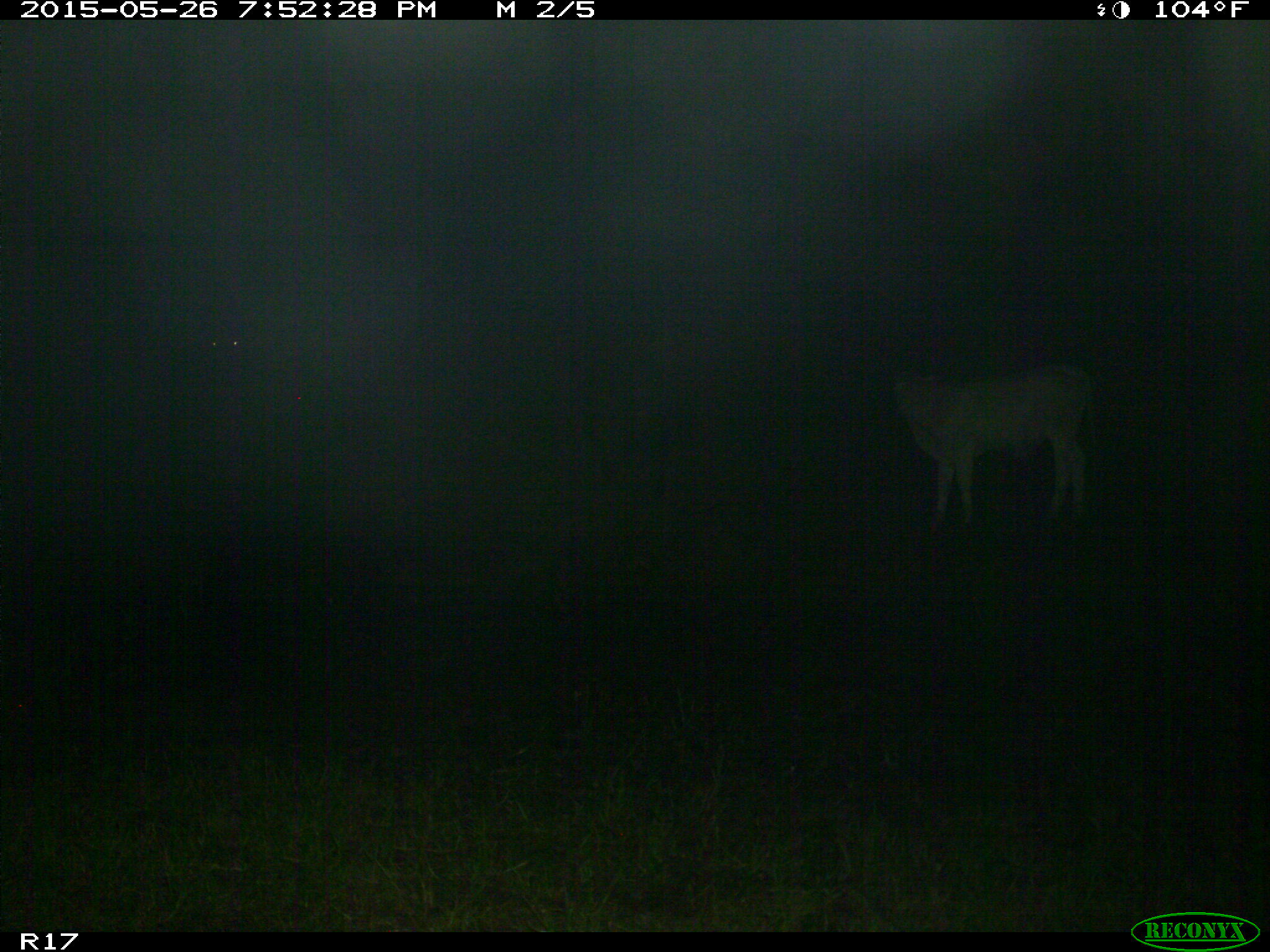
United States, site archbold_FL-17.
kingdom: Animalia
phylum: Chordata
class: Mammalia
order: Artiodactyla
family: Bovidae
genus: Bos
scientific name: Bos taurus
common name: domestic cow